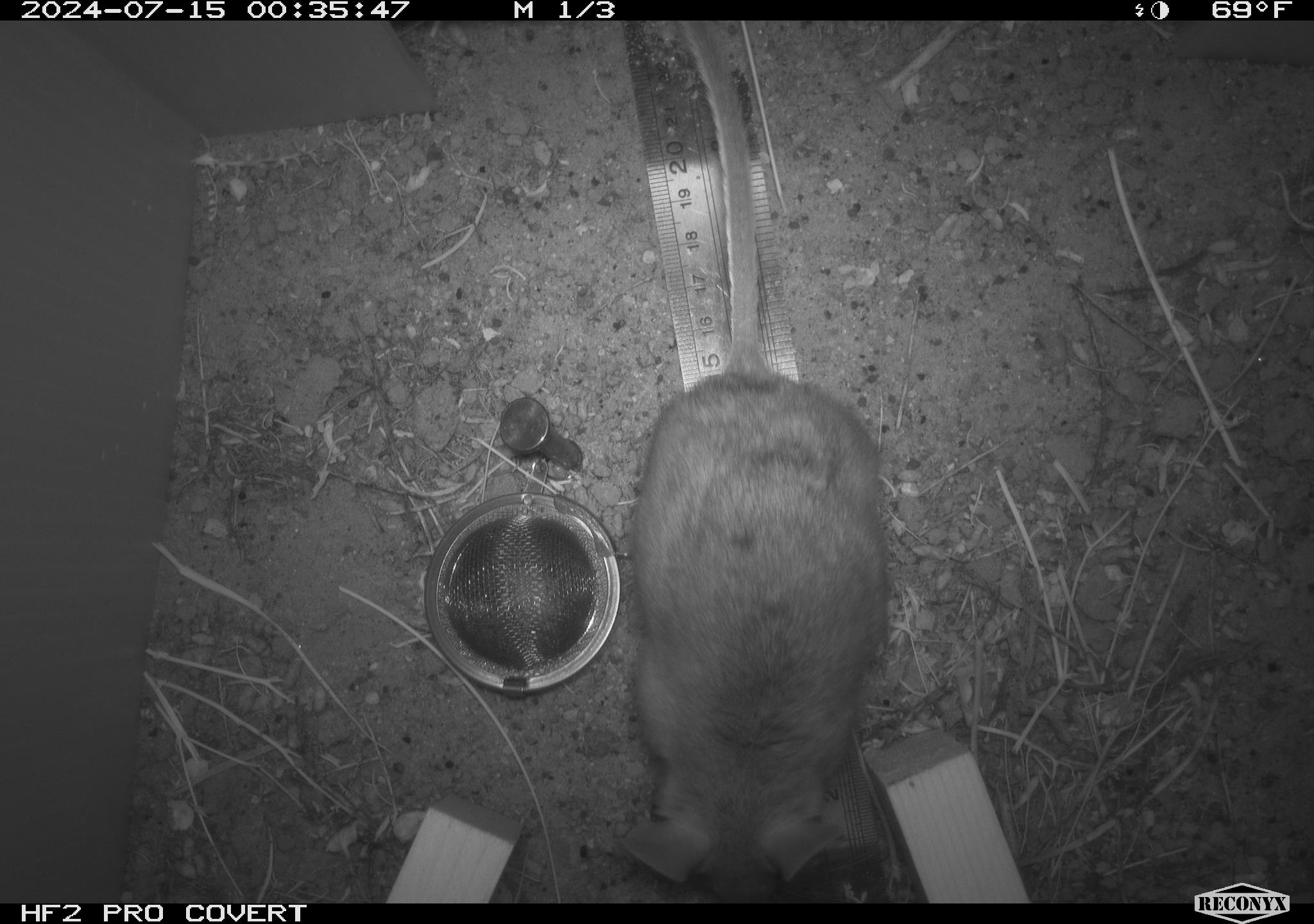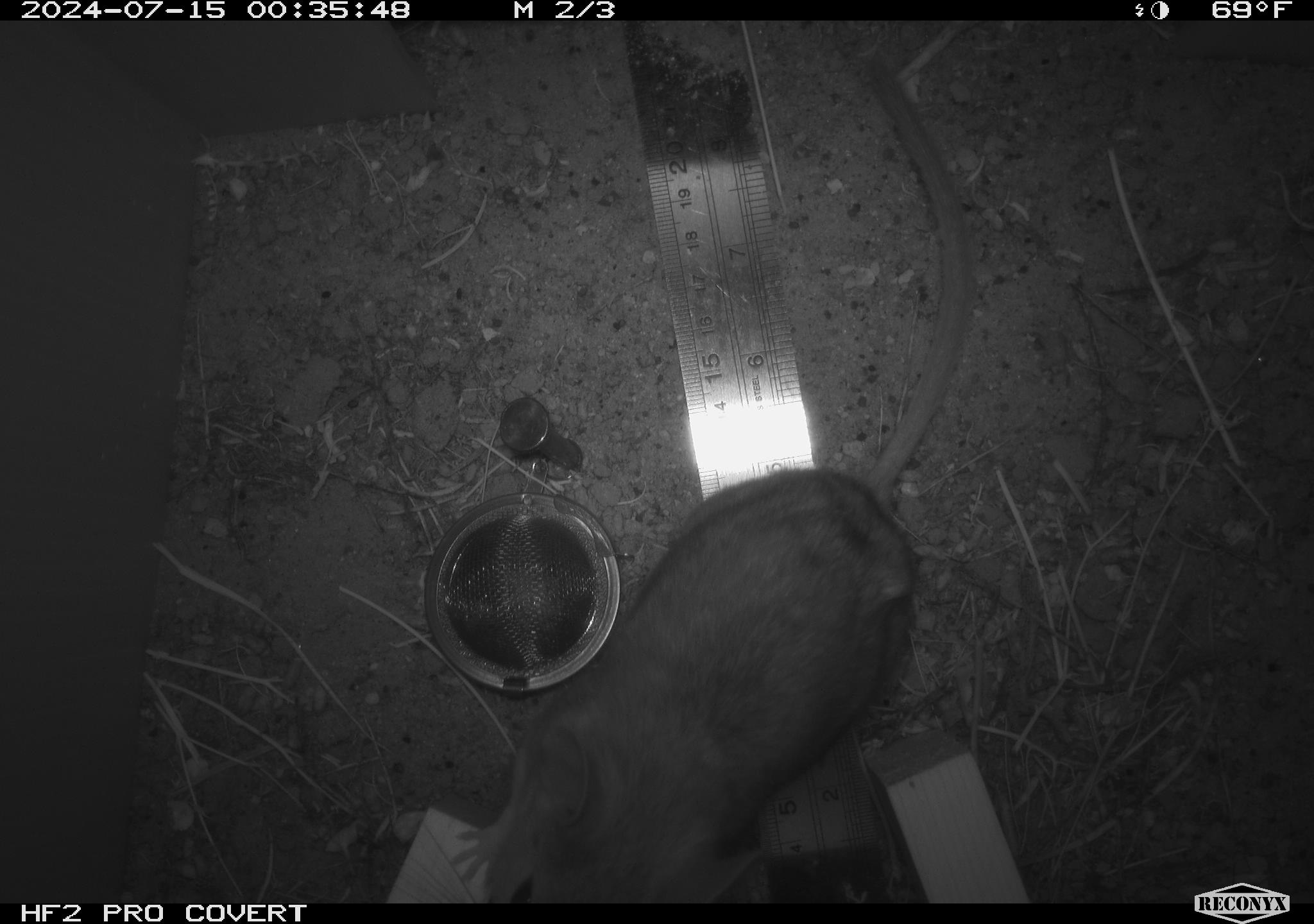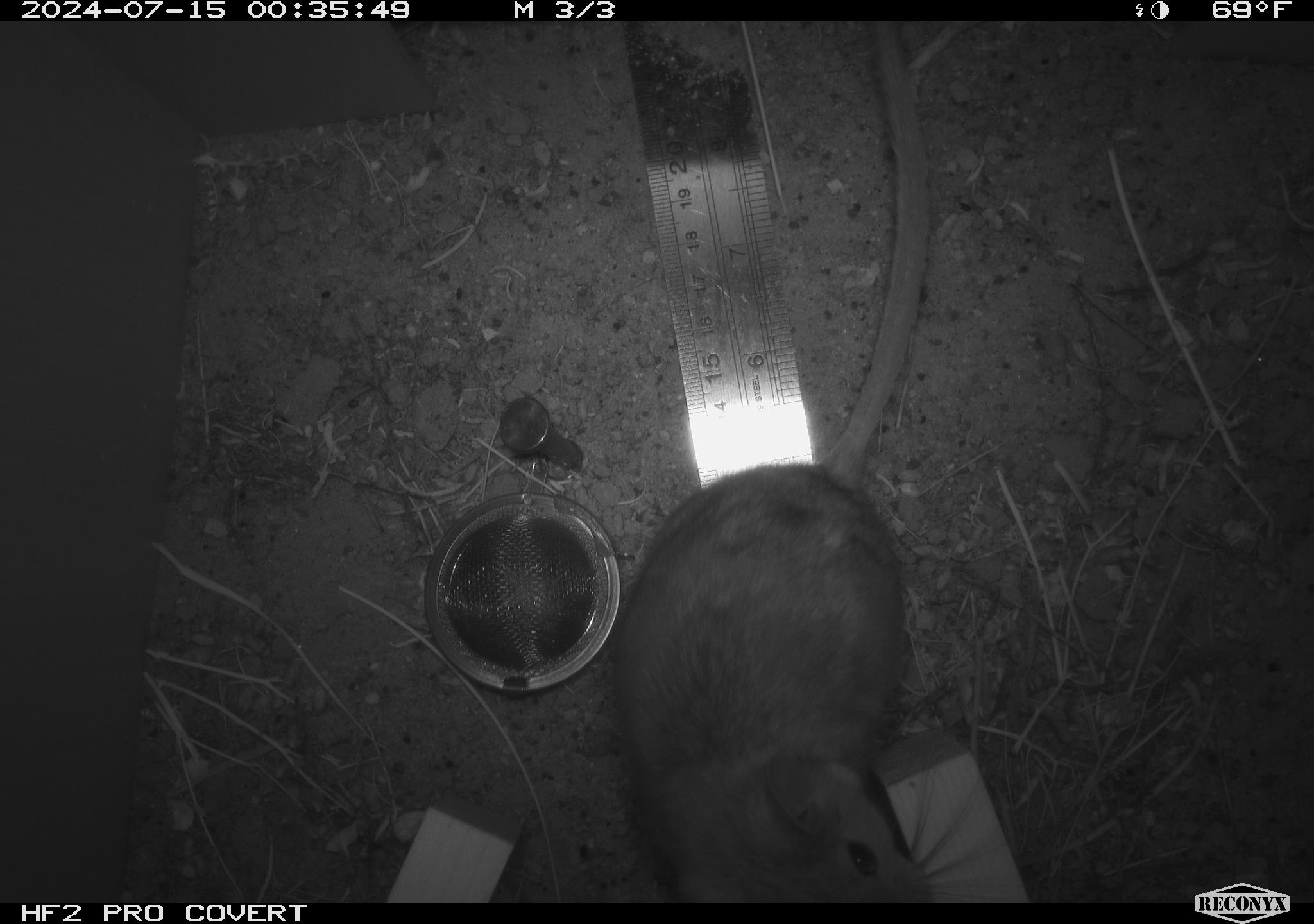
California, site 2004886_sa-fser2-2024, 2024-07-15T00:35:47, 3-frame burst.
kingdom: Animalia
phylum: Chordata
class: Mammalia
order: Rodentia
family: Cricetidae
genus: Neotoma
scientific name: Neotoma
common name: pack rat or woodrat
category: neotoma species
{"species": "neotoma species (pack rat or woodrat) (Neotoma)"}